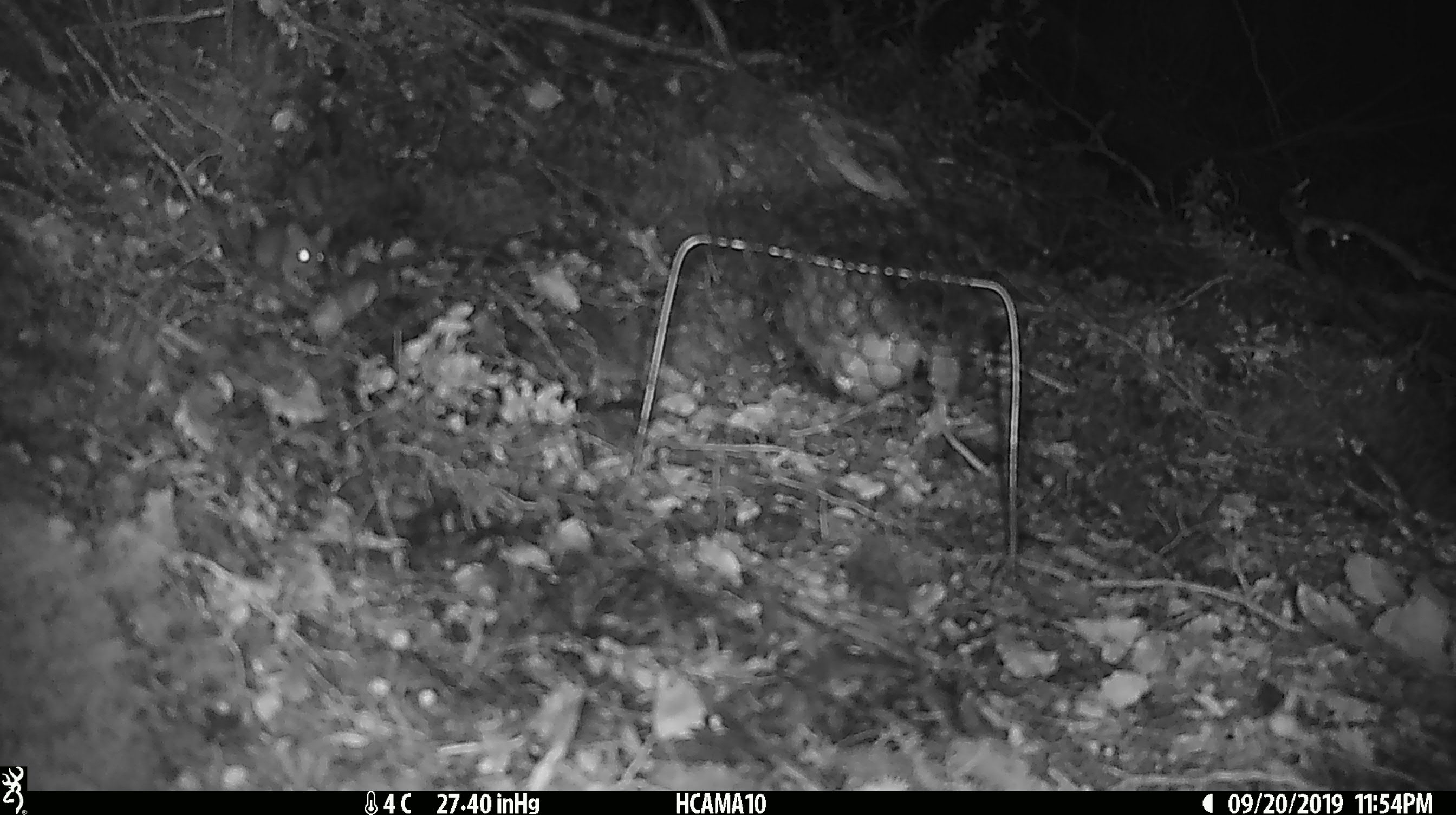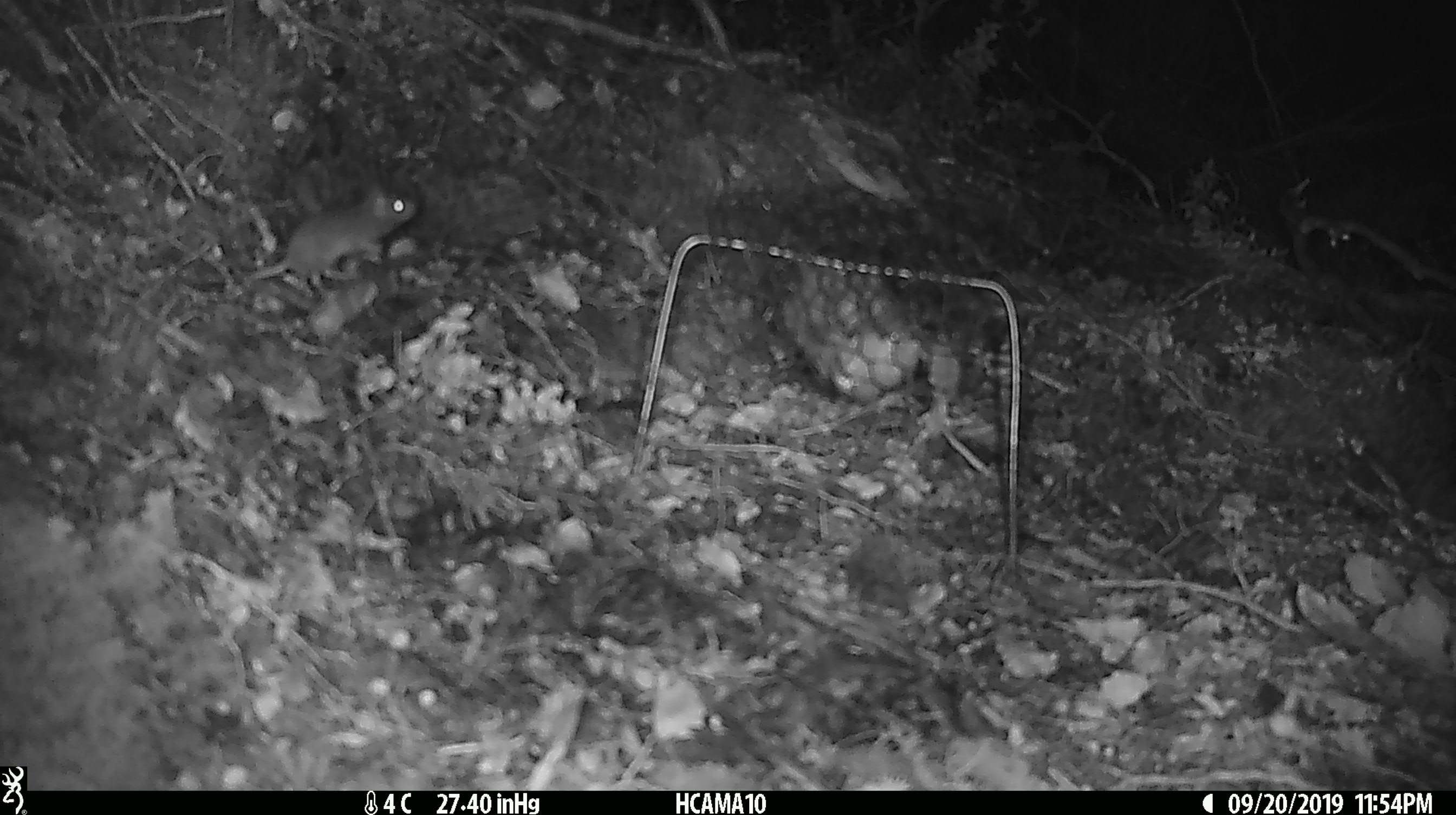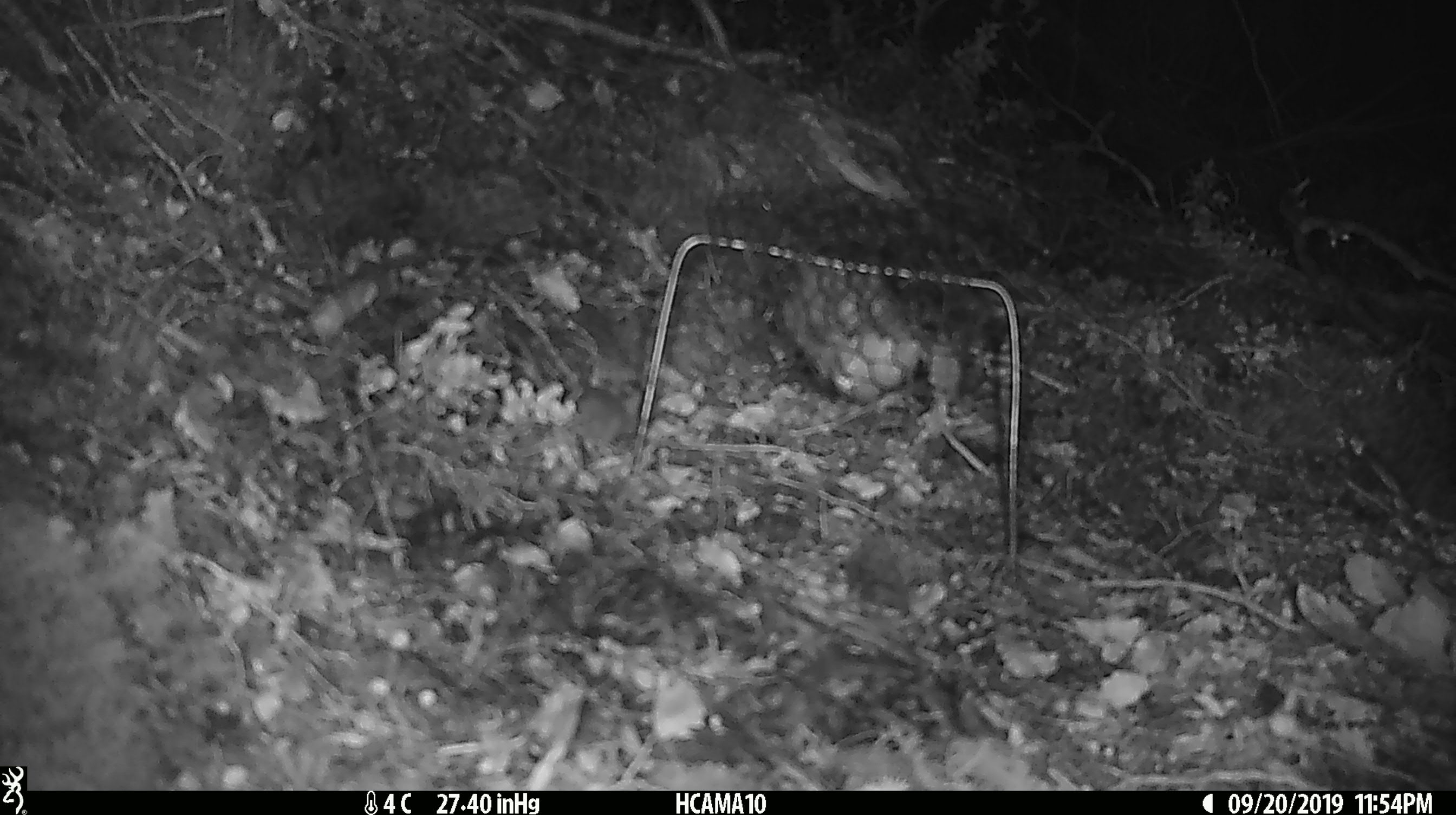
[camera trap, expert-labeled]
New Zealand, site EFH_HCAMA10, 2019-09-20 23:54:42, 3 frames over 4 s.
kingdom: Animalia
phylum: Chordata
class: Mammalia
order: Rodentia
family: Muridae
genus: Mus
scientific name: Mus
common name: mouse